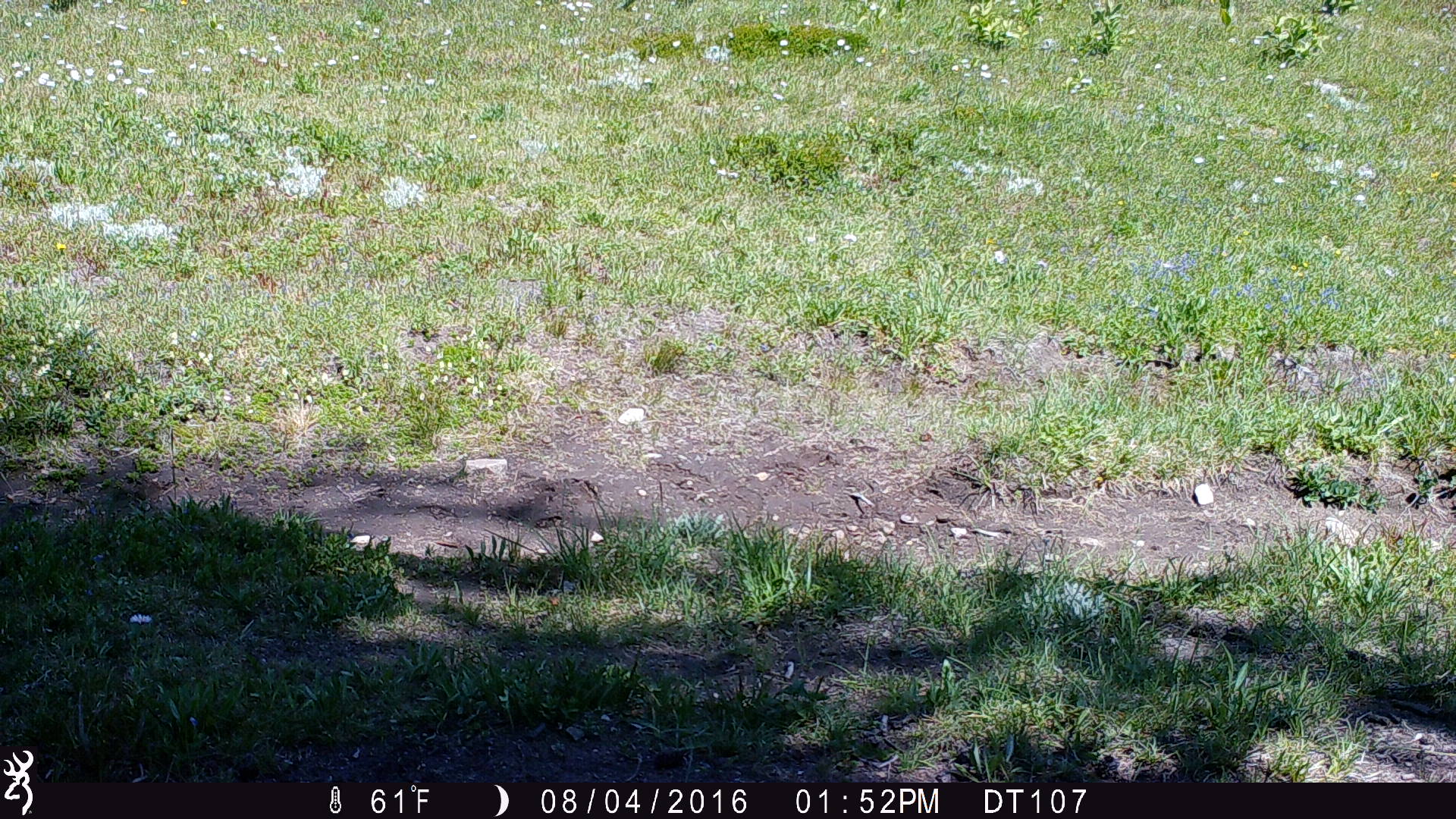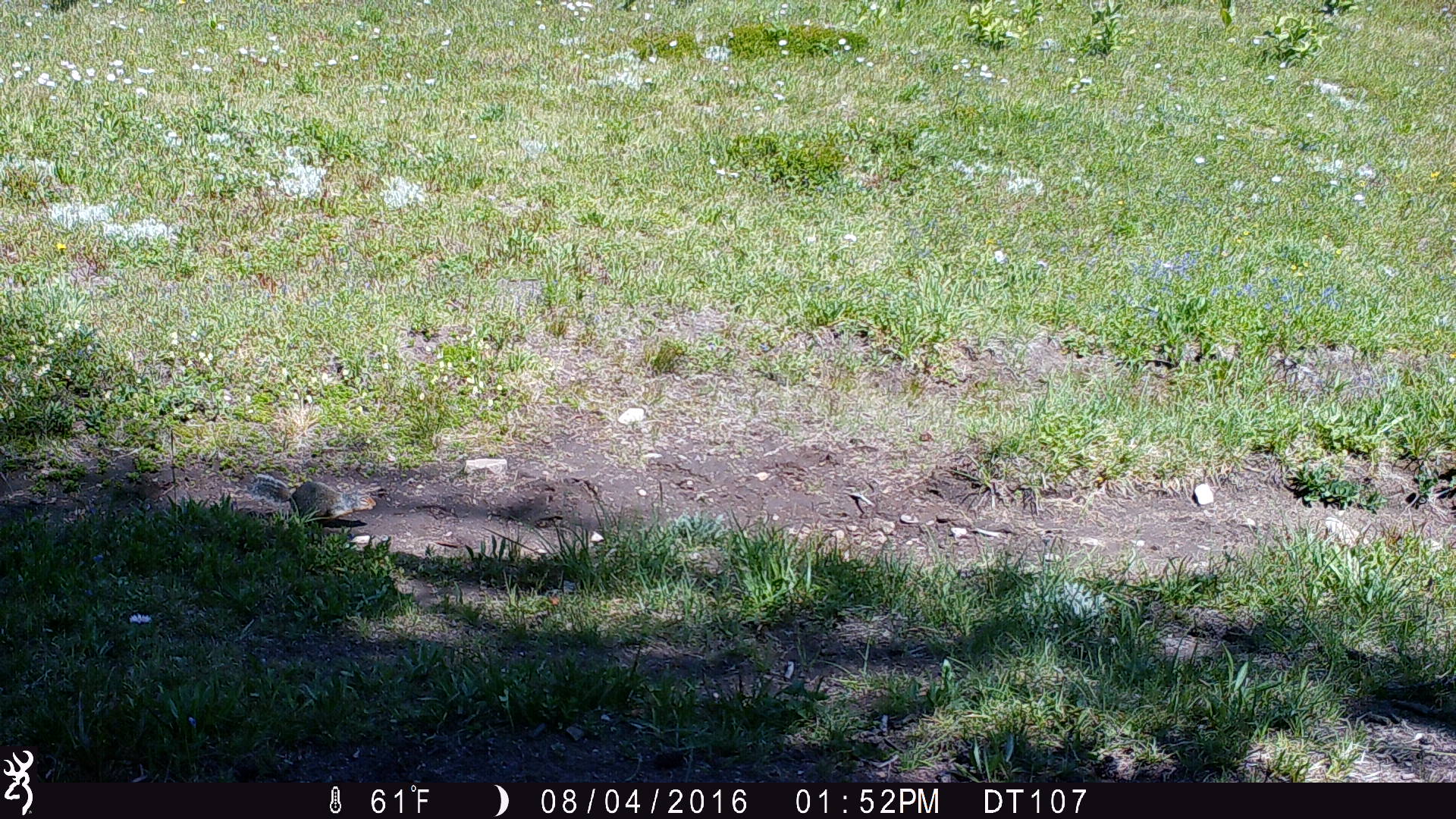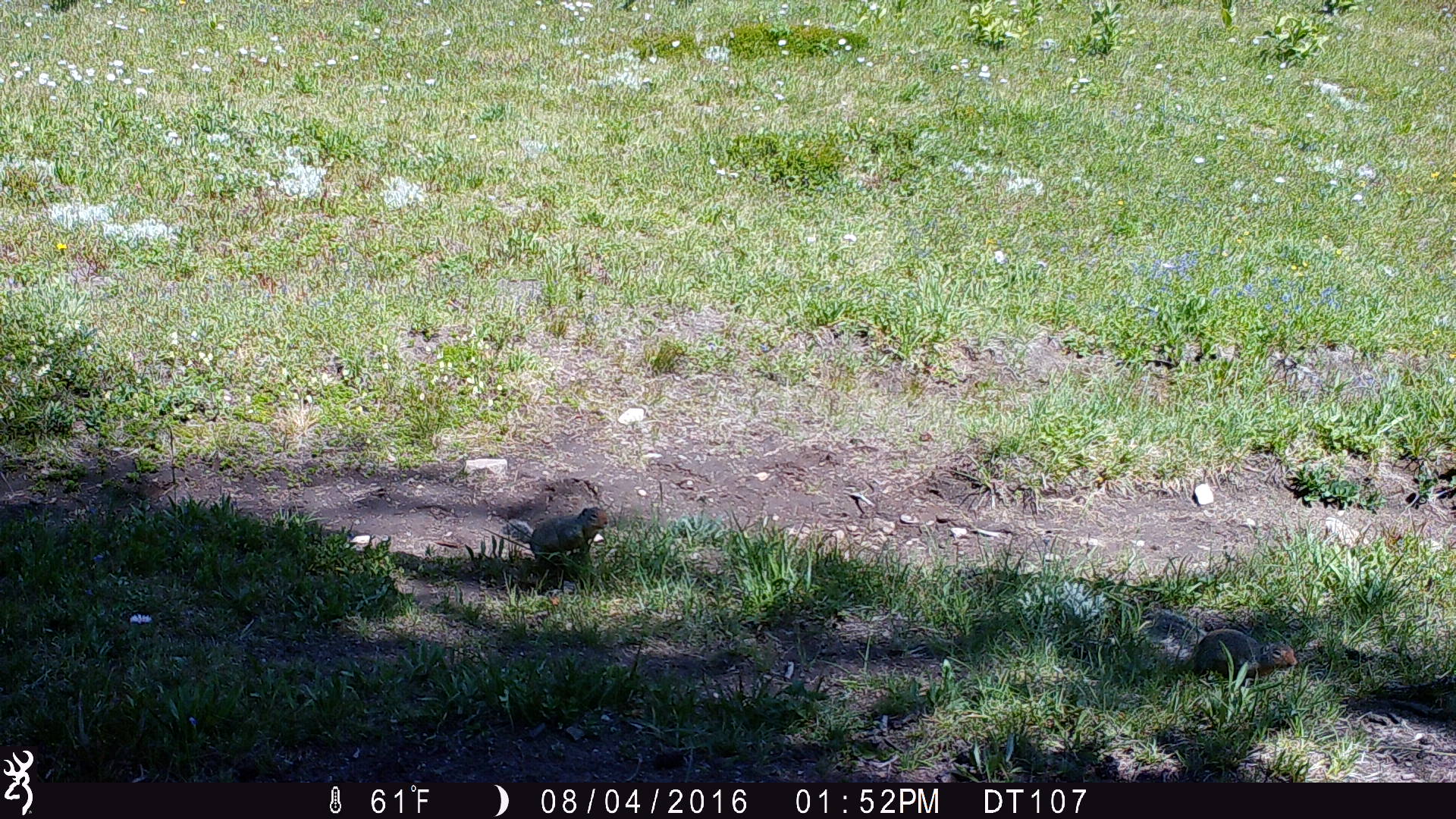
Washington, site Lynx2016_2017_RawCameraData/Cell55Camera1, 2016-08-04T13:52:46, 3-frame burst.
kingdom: Animalia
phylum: Chordata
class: Mammalia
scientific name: Mammalia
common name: small mammal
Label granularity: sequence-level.